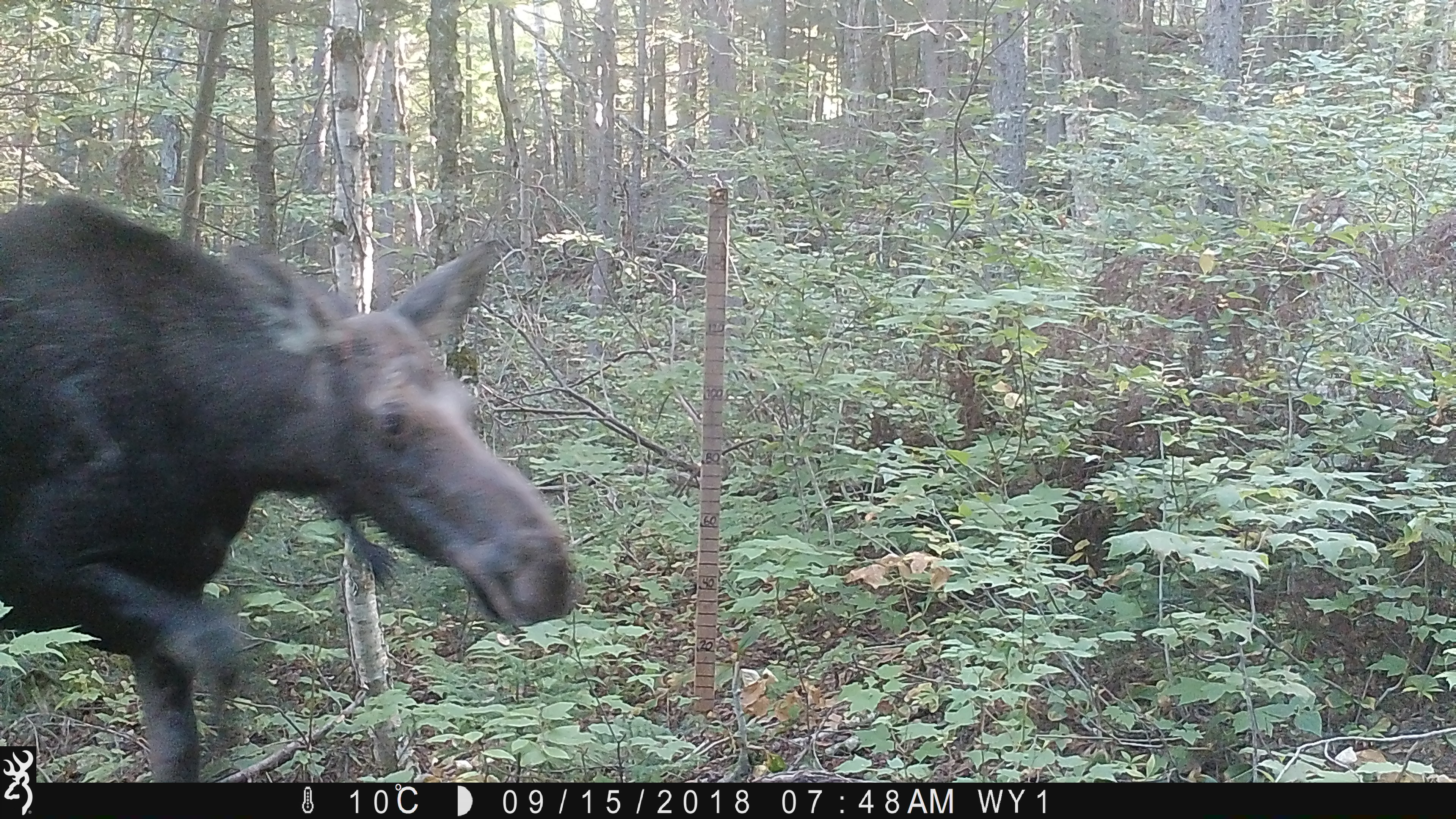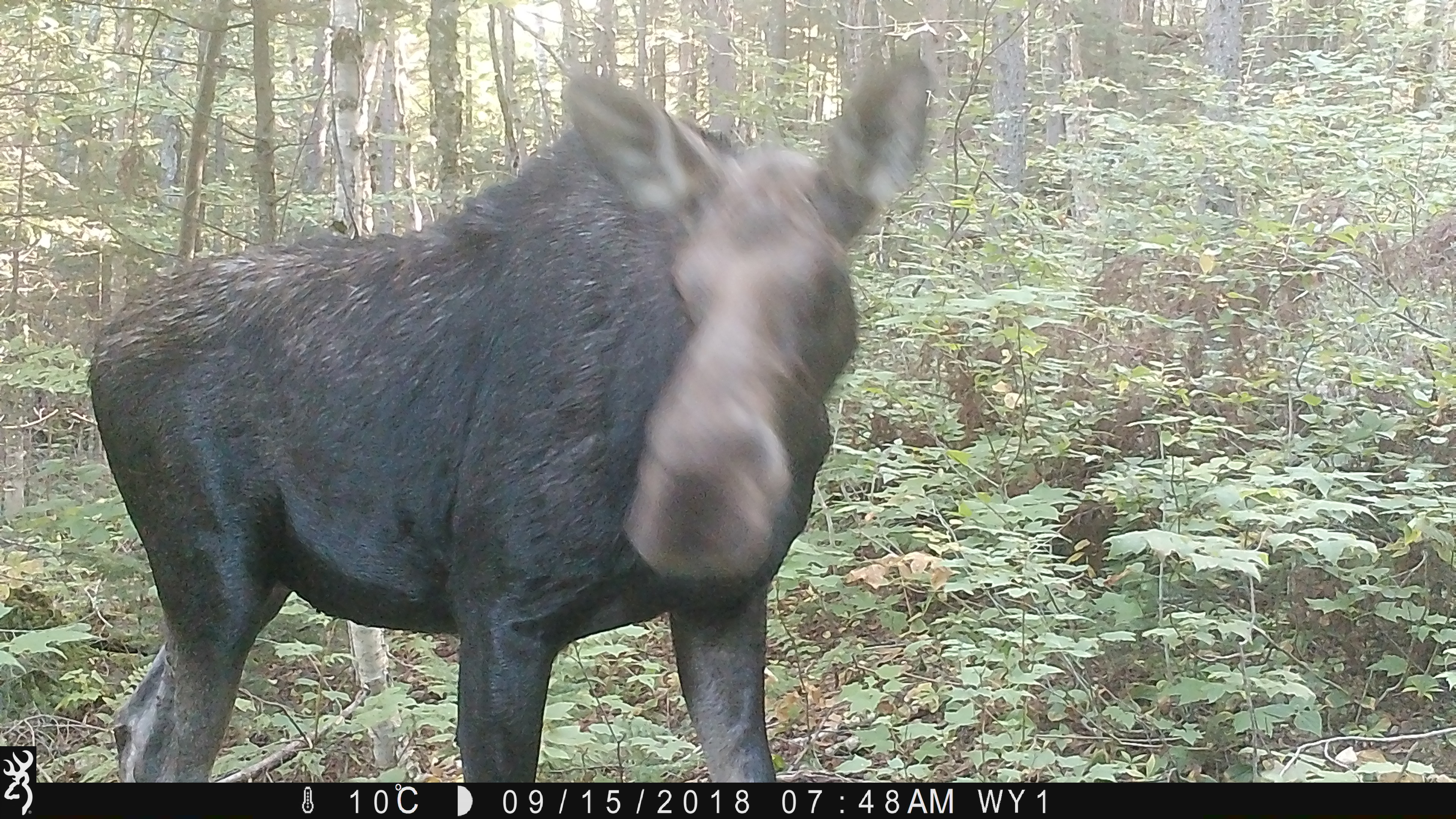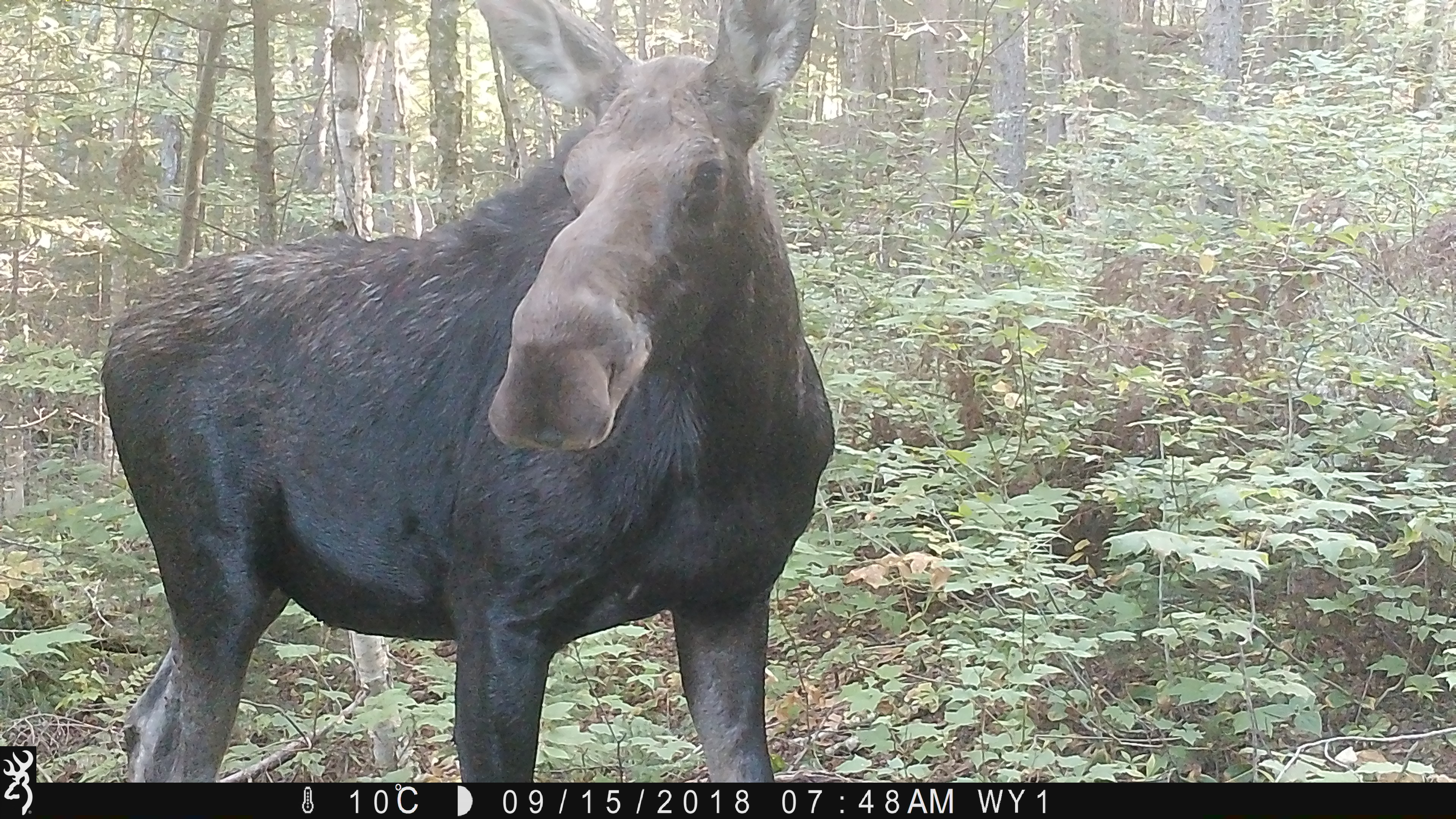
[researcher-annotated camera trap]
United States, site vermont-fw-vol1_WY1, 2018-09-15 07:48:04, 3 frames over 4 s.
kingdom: Animalia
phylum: Chordata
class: Mammalia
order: Artiodactyla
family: Cervidae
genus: Alces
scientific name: Alces alces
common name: moose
Moose (Alces alces).